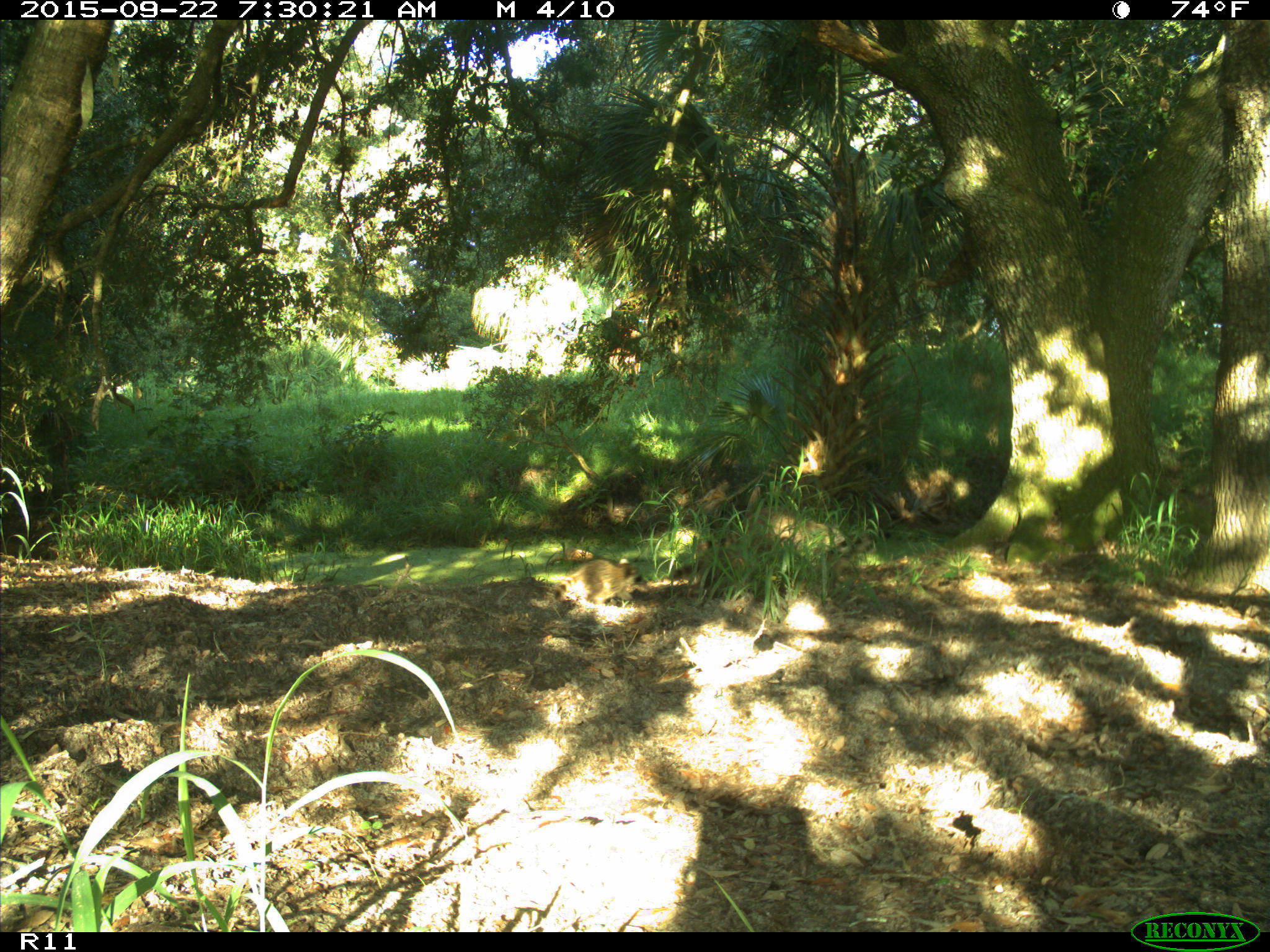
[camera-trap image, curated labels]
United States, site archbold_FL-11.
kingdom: Animalia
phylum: Chordata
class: Mammalia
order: Carnivora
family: Procyonidae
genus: Procyon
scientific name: Procyon lotor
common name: common raccoon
Procyon lotor (common raccoon).